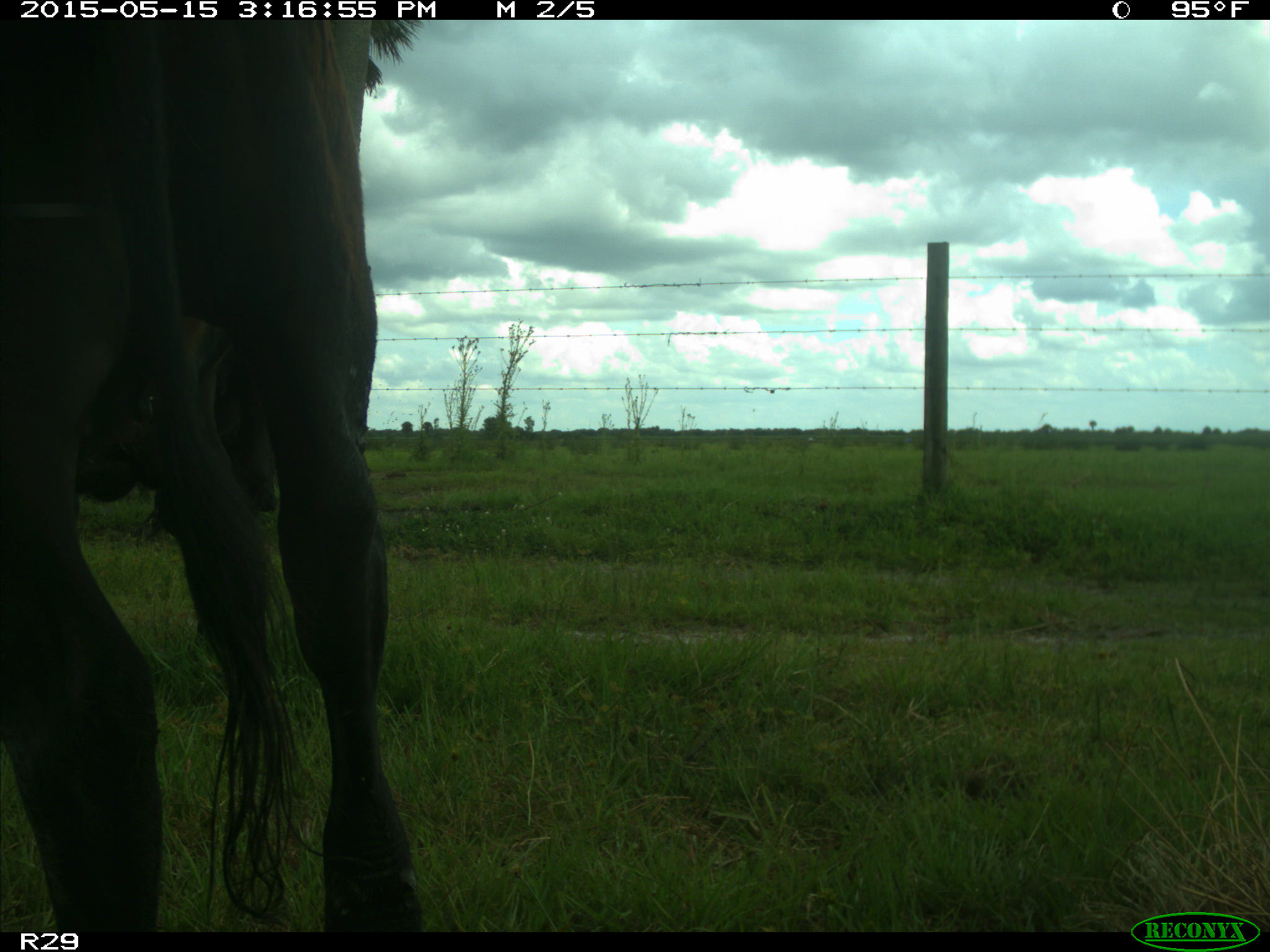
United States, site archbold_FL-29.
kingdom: Animalia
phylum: Chordata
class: Mammalia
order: Artiodactyla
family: Bovidae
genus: Bos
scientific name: Bos taurus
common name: domestic cow